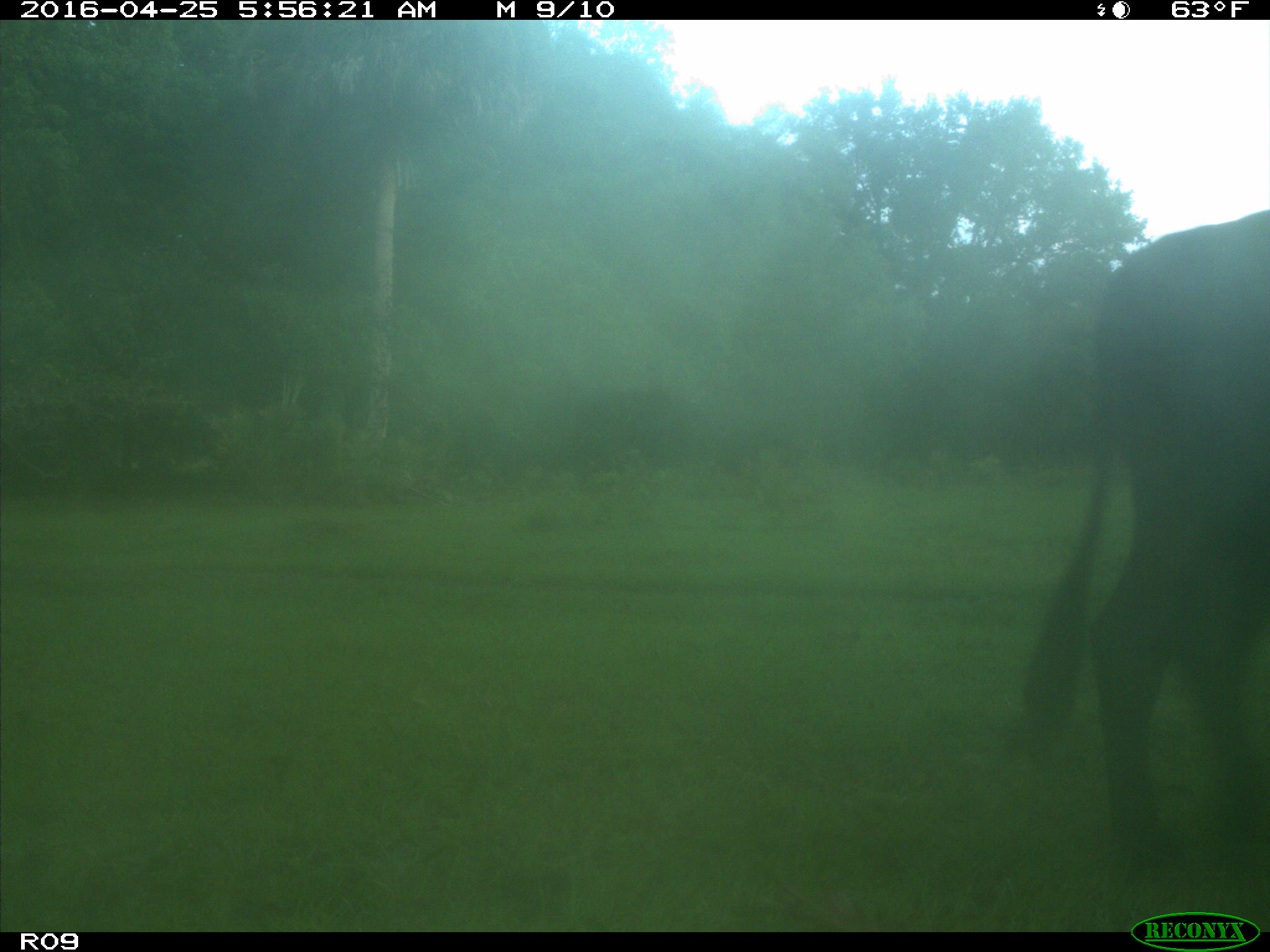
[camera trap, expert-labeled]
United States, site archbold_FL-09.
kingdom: Animalia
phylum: Chordata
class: Mammalia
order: Artiodactyla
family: Bovidae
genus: Bos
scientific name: Bos taurus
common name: domestic cow